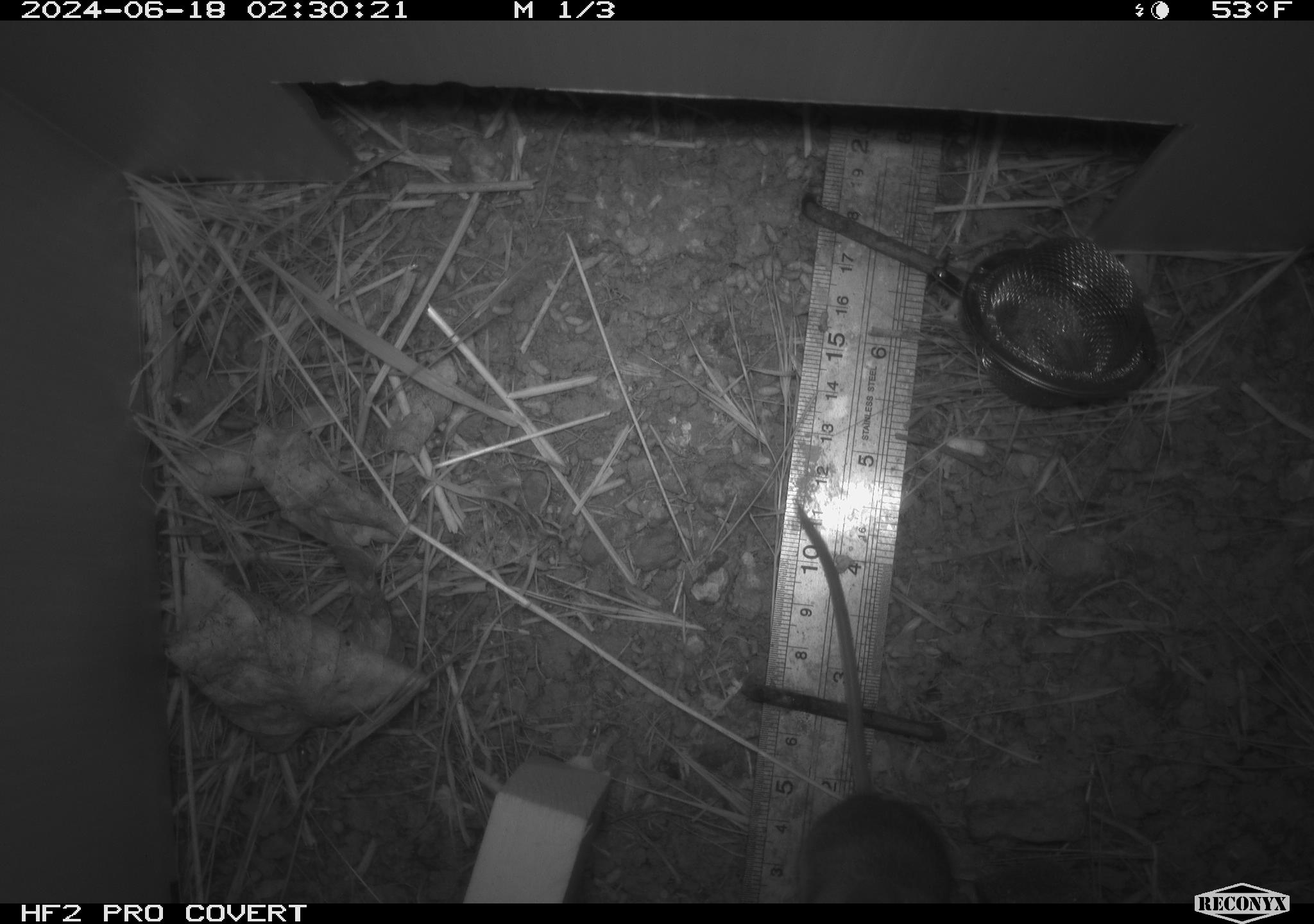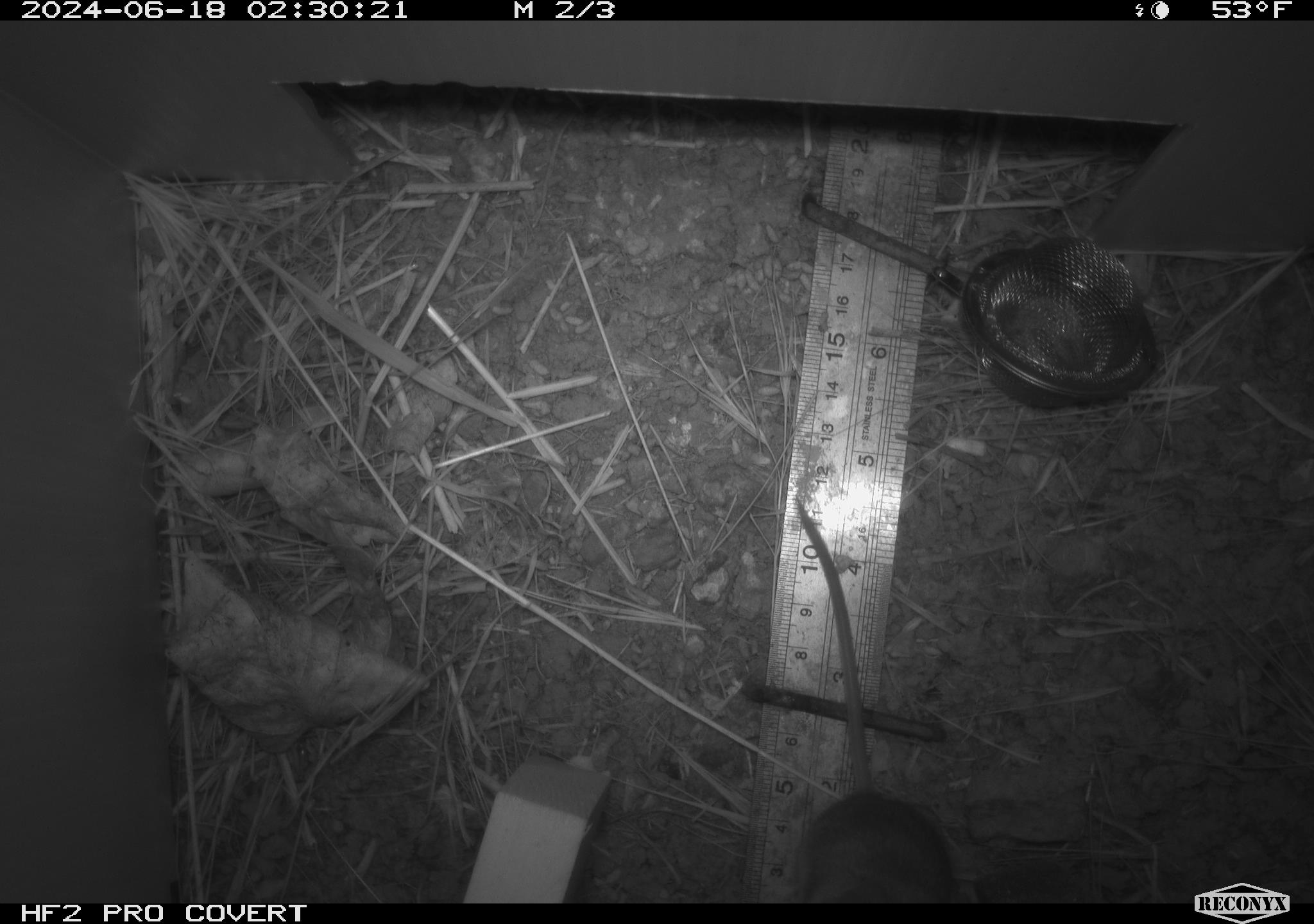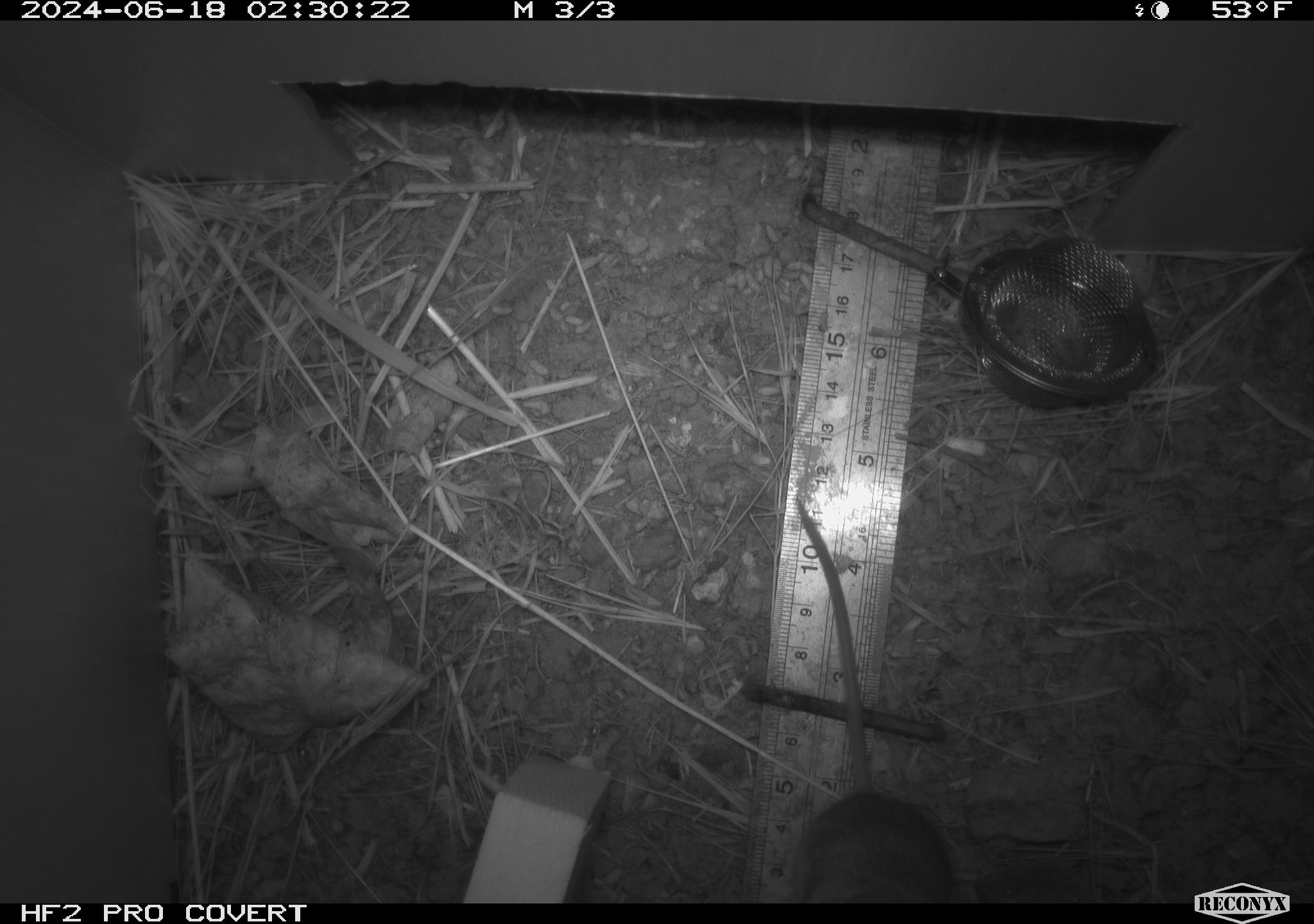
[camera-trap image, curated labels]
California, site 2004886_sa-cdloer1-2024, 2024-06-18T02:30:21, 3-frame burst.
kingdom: Animalia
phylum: Chordata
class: Mammalia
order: Rodentia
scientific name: Rodentia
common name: mouse species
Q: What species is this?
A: Mouse species (Rodentia).